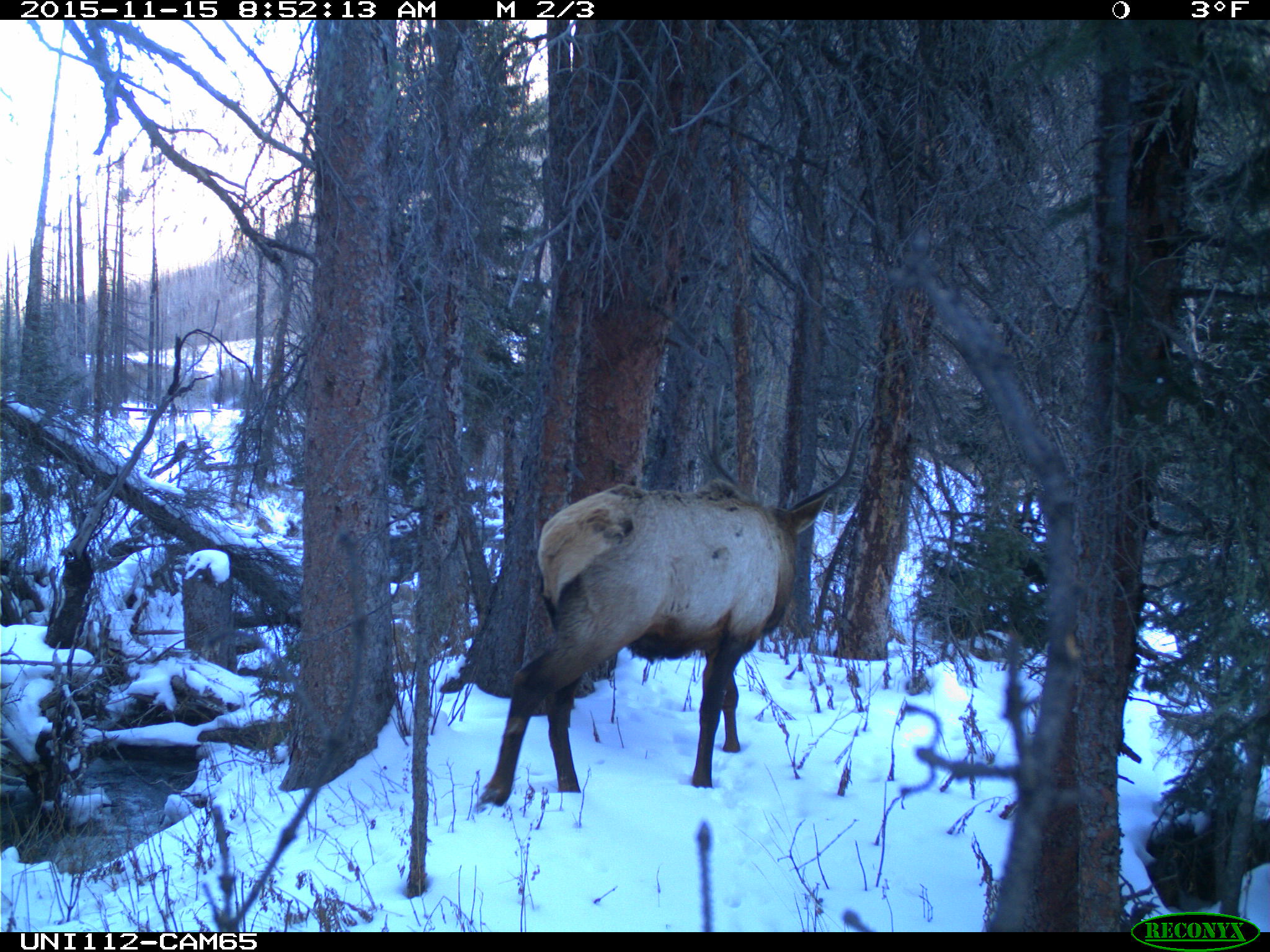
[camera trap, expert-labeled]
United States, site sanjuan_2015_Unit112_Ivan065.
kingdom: Animalia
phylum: Chordata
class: Mammalia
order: Artiodactyla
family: Cervidae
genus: Cervus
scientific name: Cervus elaphus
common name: red deer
Cervus elaphus (red deer).